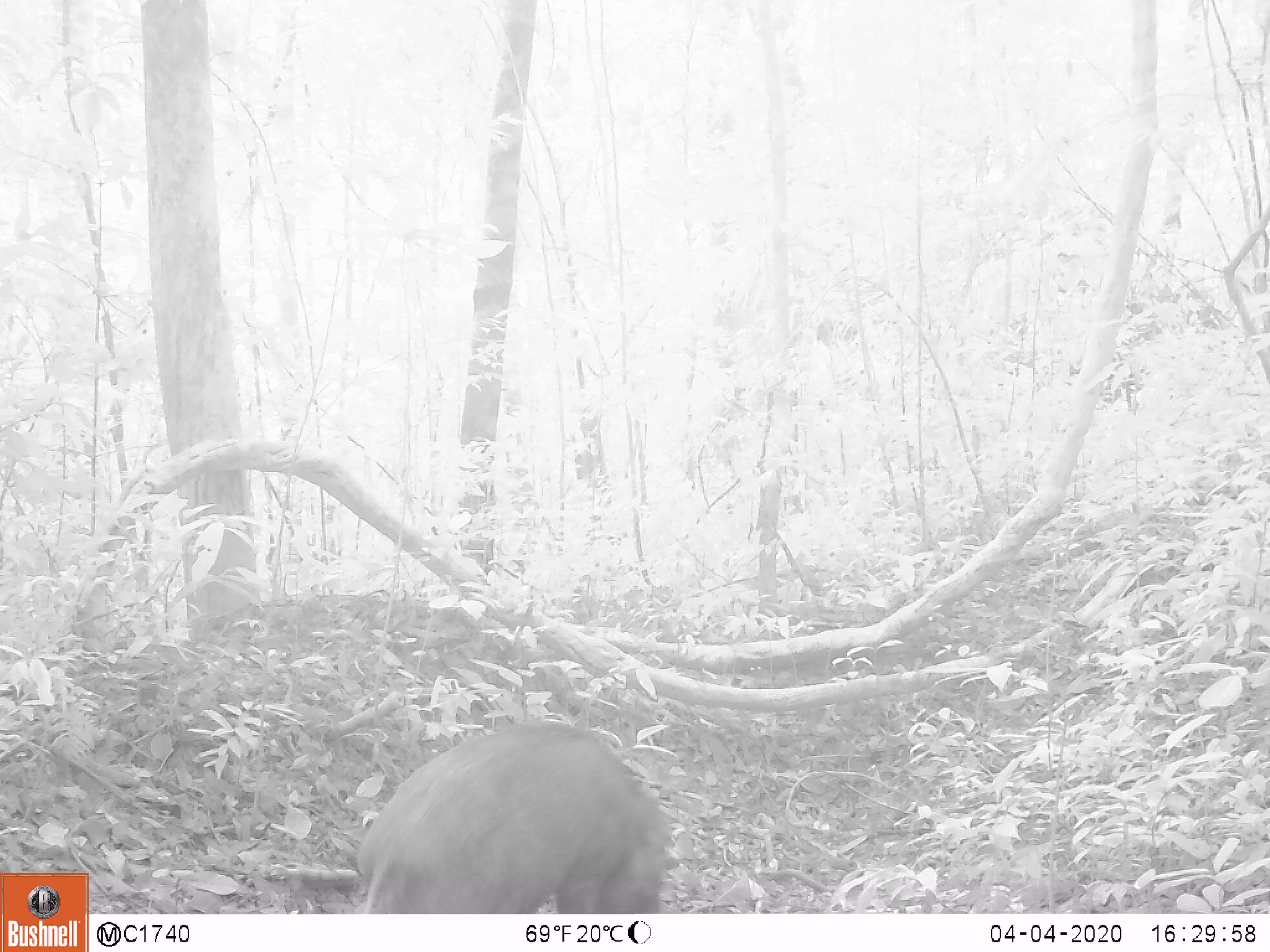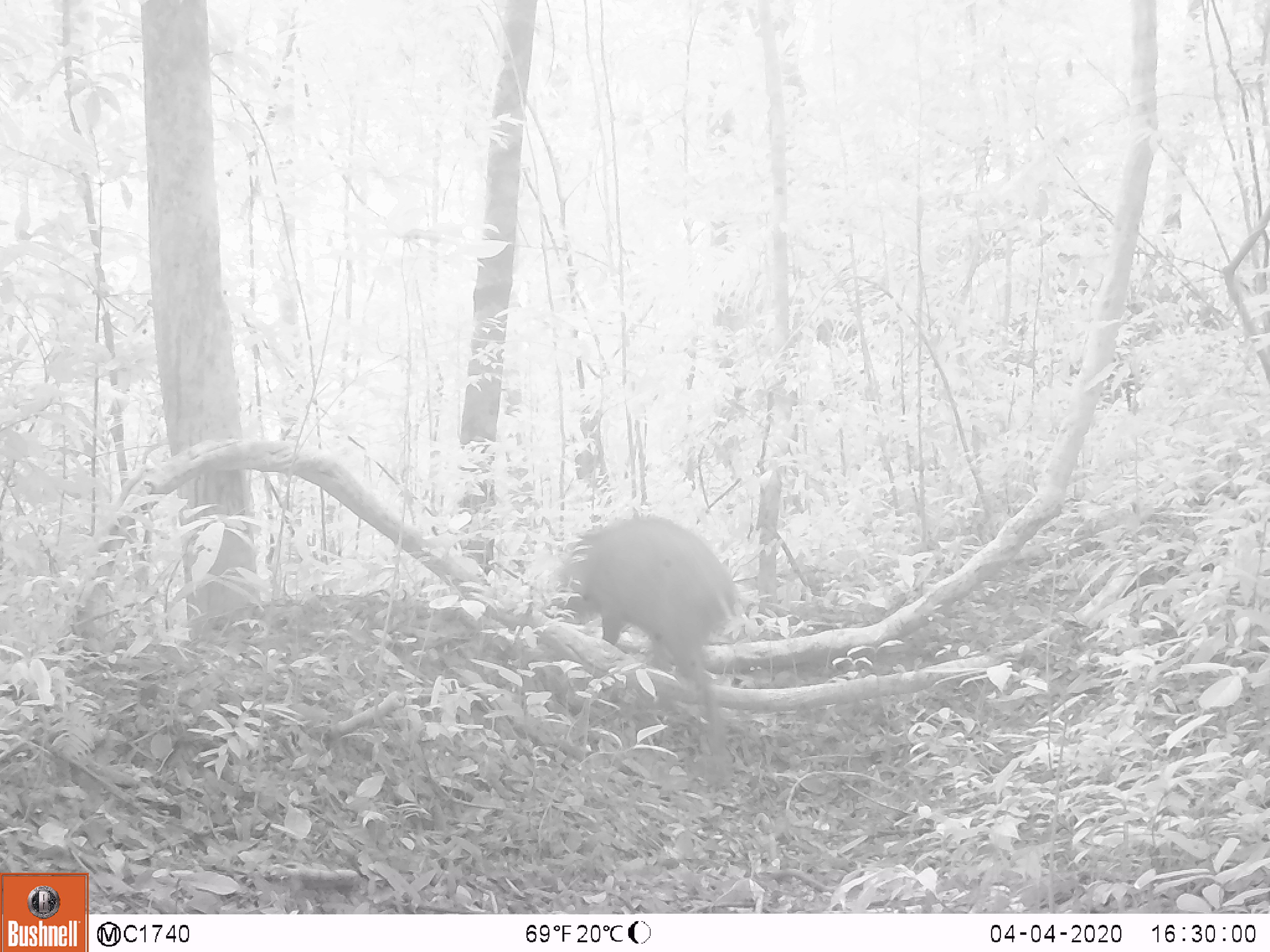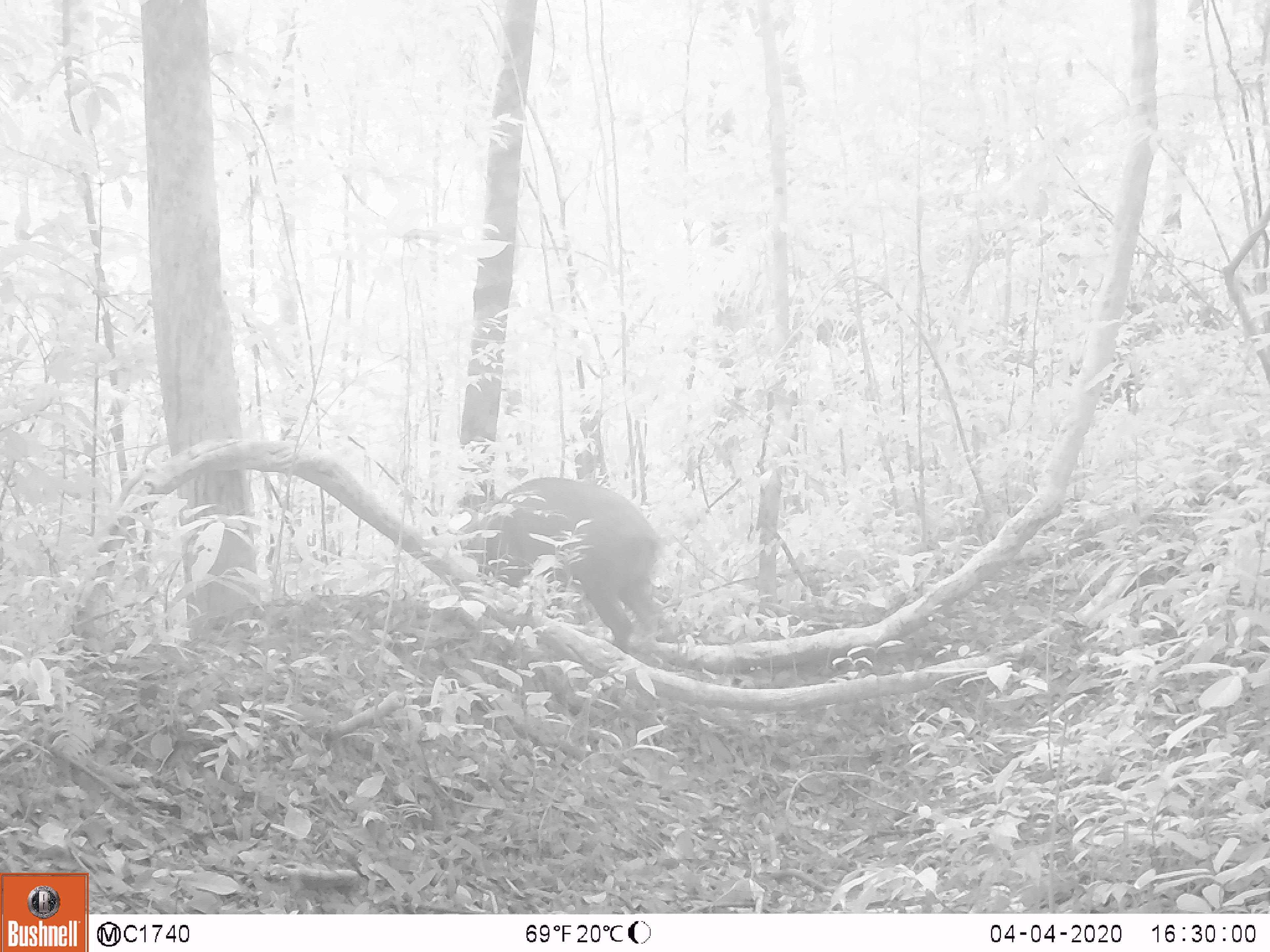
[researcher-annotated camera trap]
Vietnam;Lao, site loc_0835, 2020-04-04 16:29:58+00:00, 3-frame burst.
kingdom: Animalia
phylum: Chordata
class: Mammalia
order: Artiodactyla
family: Suidae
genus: Sus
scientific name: Sus scrofa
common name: eurasian wild pig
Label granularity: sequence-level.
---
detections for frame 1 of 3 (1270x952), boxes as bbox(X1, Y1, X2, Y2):
eurasian wild pig: bbox(358, 719, 670, 914)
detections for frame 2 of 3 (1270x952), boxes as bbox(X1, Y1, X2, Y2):
eurasian wild pig: bbox(547, 515, 743, 758)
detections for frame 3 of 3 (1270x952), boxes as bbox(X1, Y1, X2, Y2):
eurasian wild pig: bbox(456, 473, 662, 660)